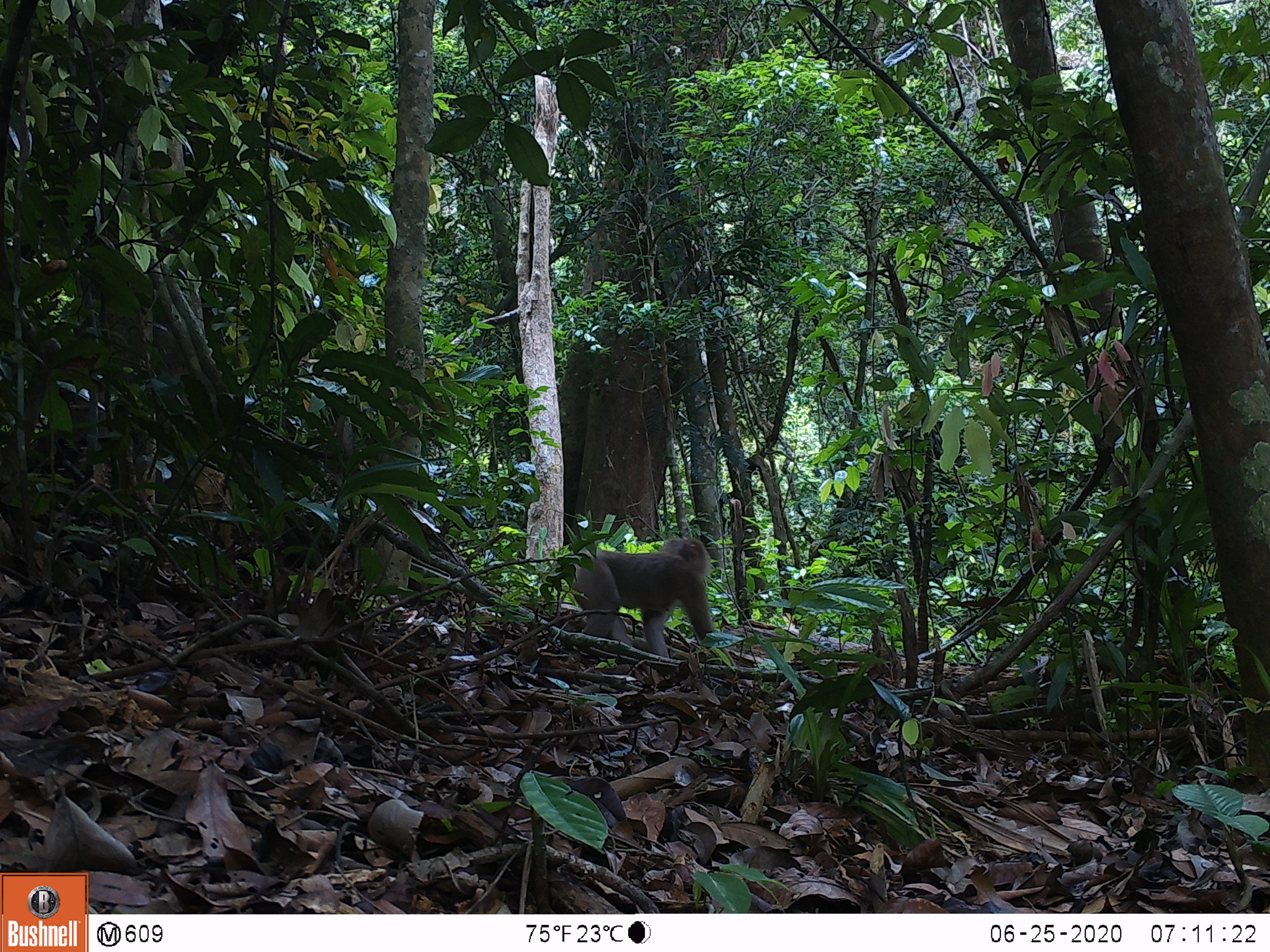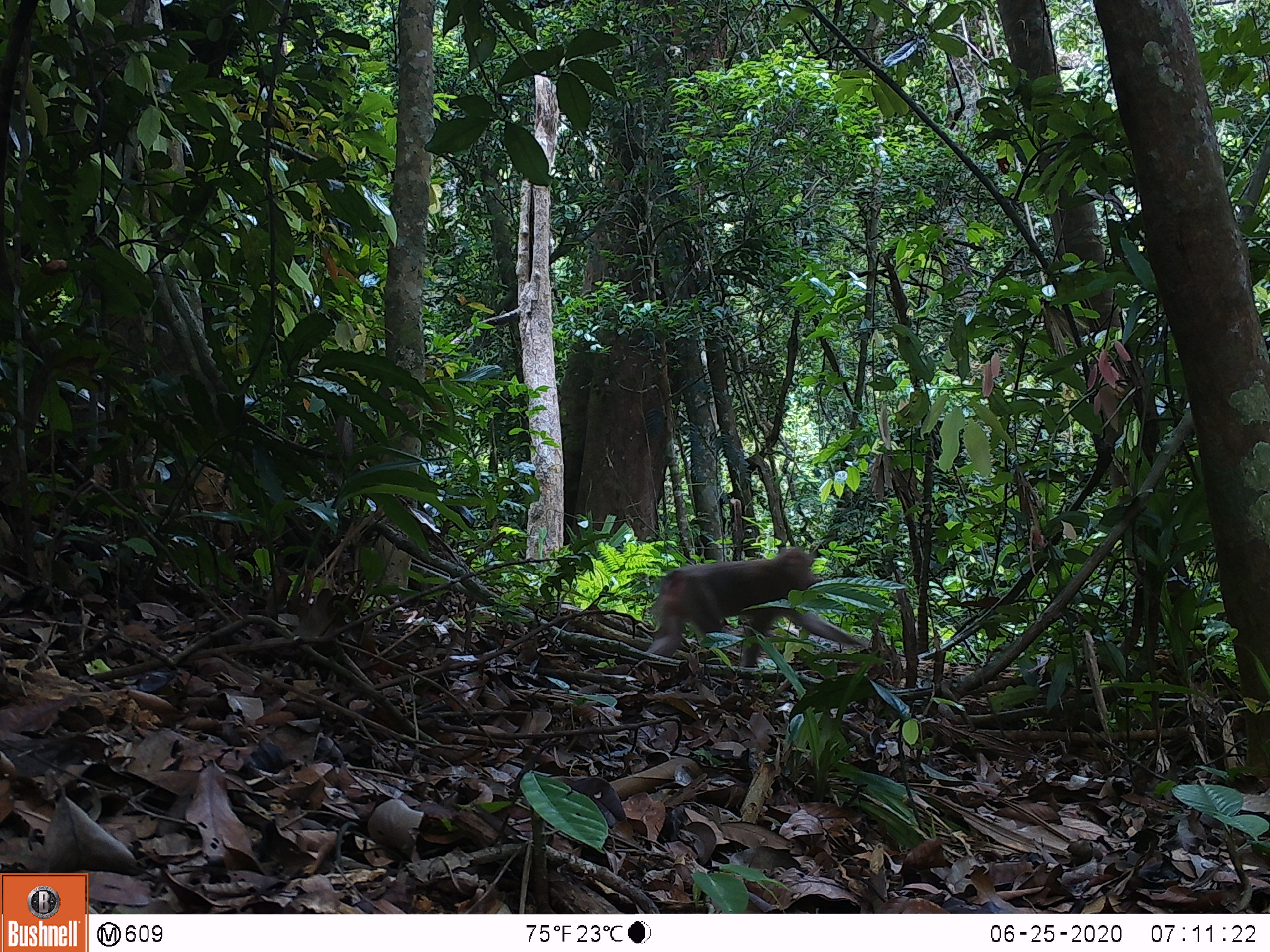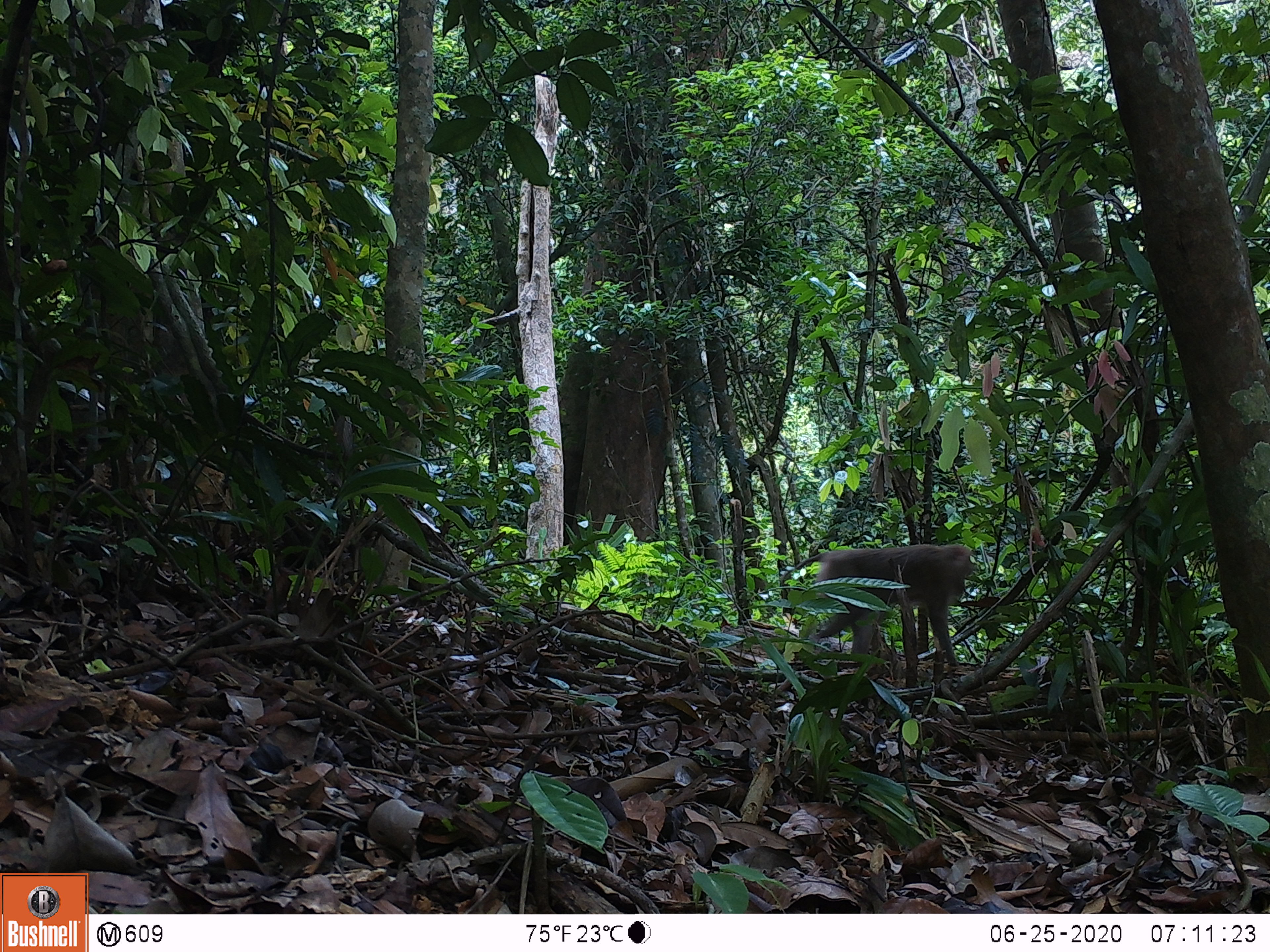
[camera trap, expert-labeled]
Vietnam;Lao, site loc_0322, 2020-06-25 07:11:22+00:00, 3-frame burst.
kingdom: Animalia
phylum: Chordata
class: Mammalia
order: Primates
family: Cercopithecidae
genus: Macaca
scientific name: Macaca nemestrina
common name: pig-tailed macaque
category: pig tailed macaque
Pig tailed macaque (pig-tailed macaque) (Macaca nemestrina). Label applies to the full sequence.